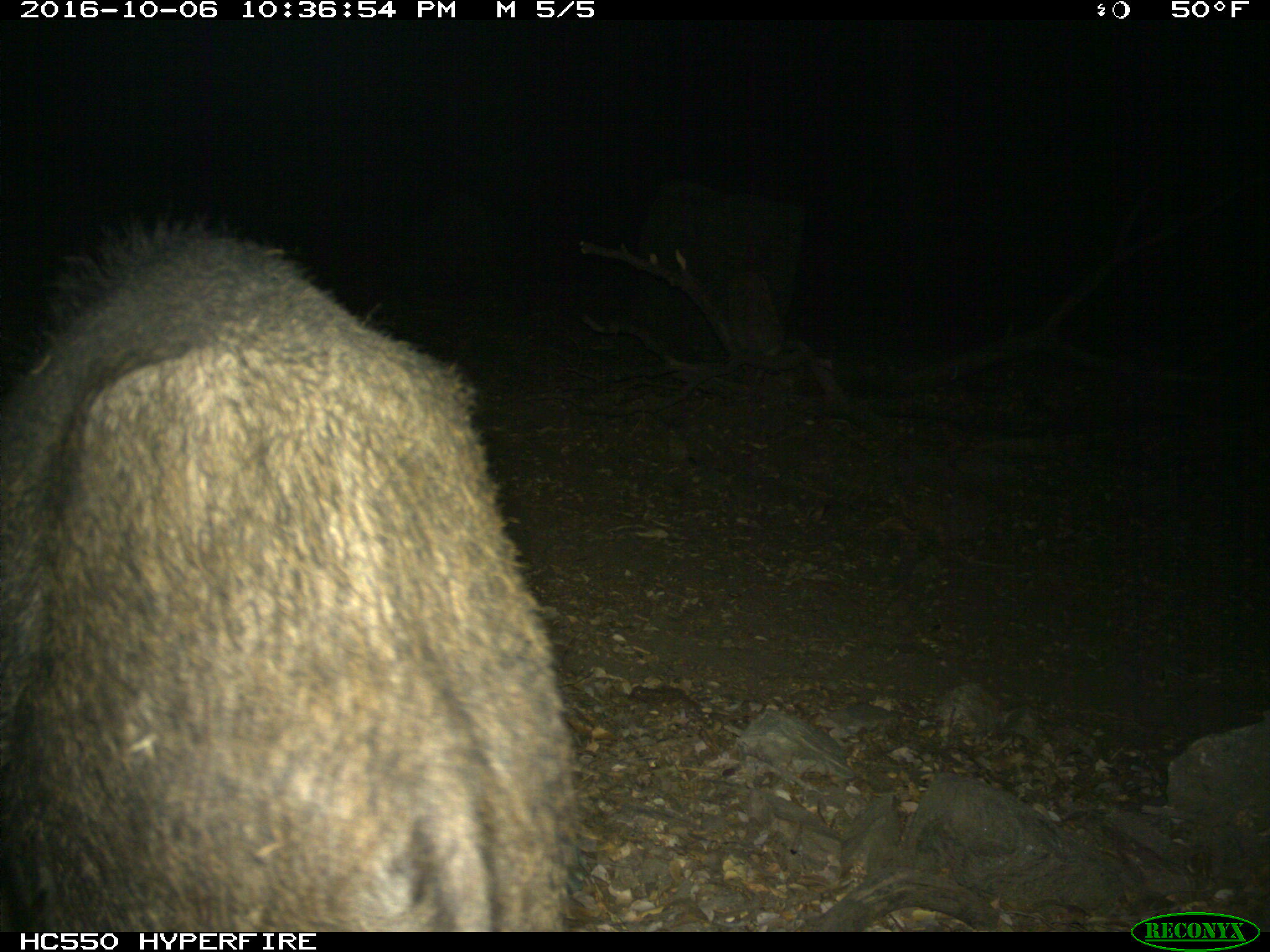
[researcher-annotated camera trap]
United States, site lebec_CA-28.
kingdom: Animalia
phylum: Chordata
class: Mammalia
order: Artiodactyla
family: Suidae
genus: Sus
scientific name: Sus scrofa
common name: wild boar